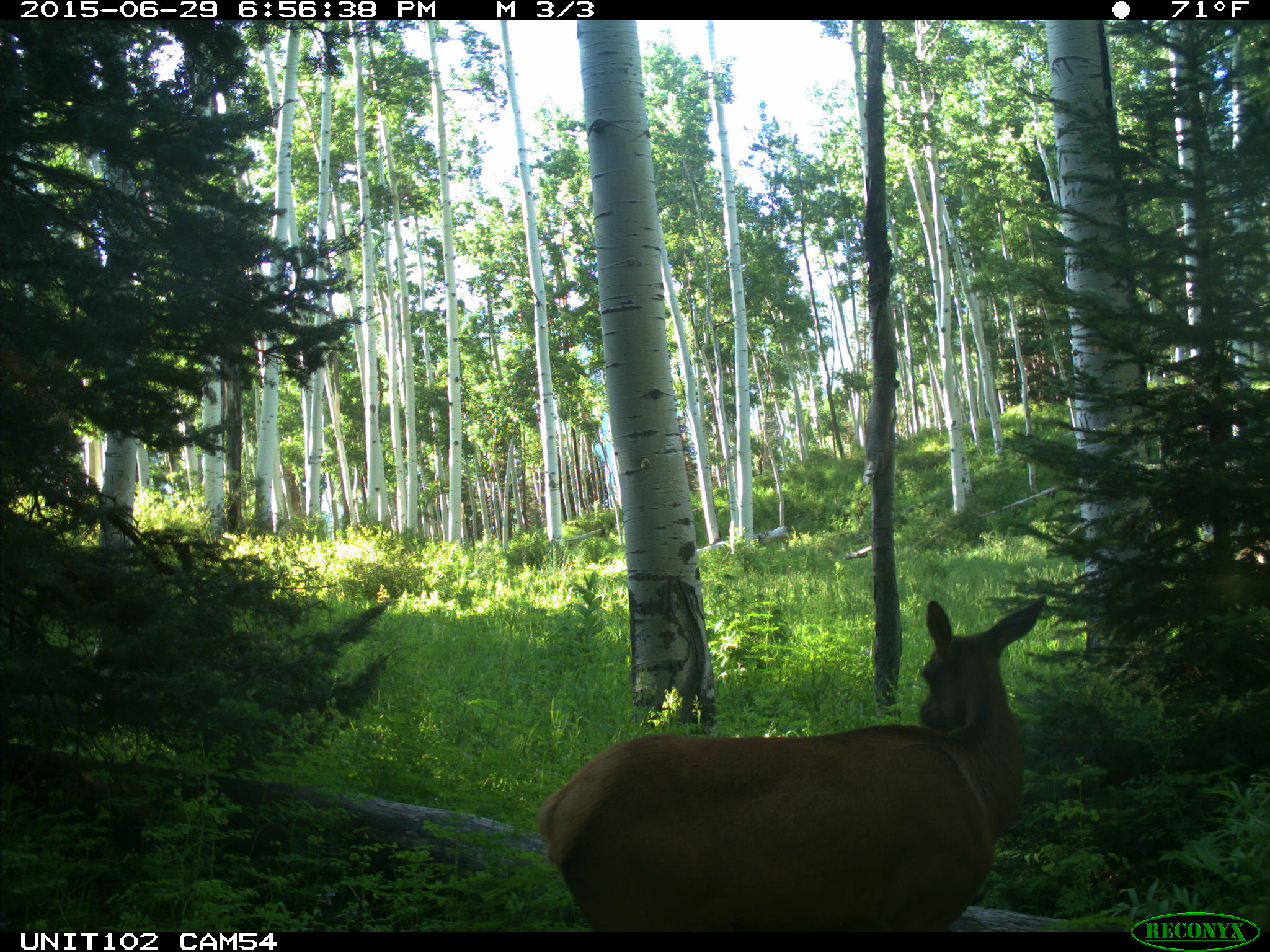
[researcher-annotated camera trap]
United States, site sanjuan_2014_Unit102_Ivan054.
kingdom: Animalia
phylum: Chordata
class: Mammalia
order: Artiodactyla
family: Cervidae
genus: Cervus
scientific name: Cervus elaphus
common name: red deer